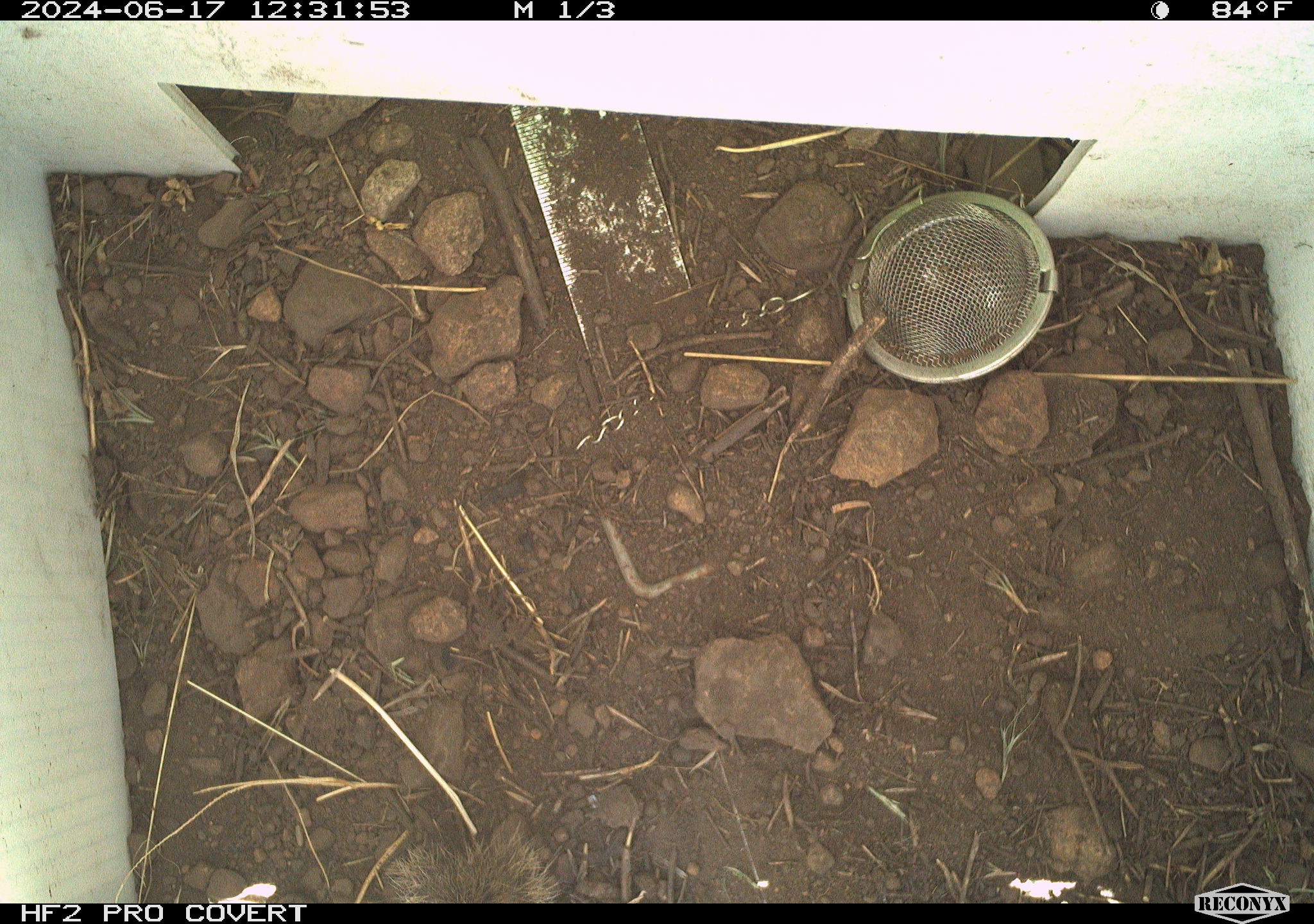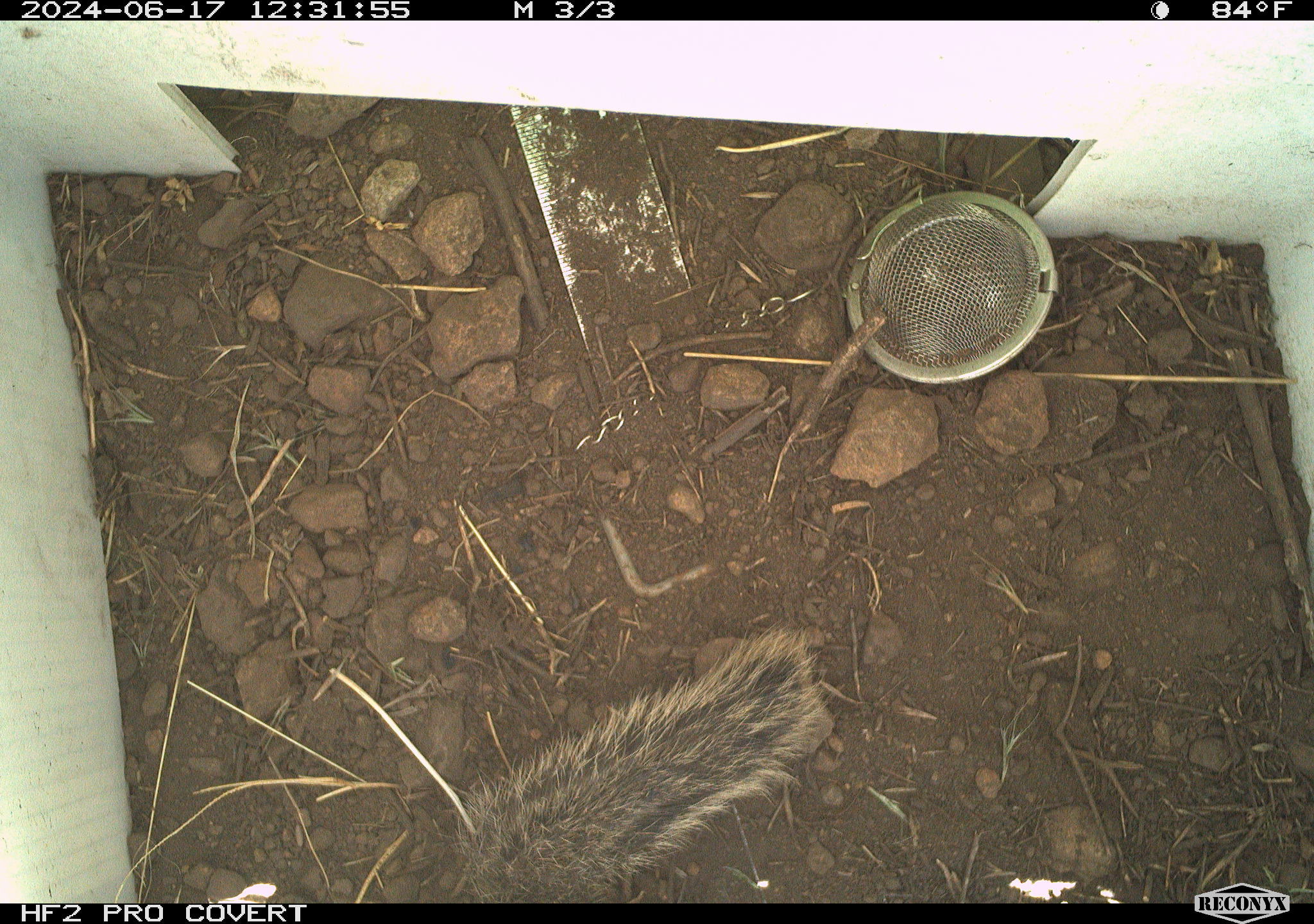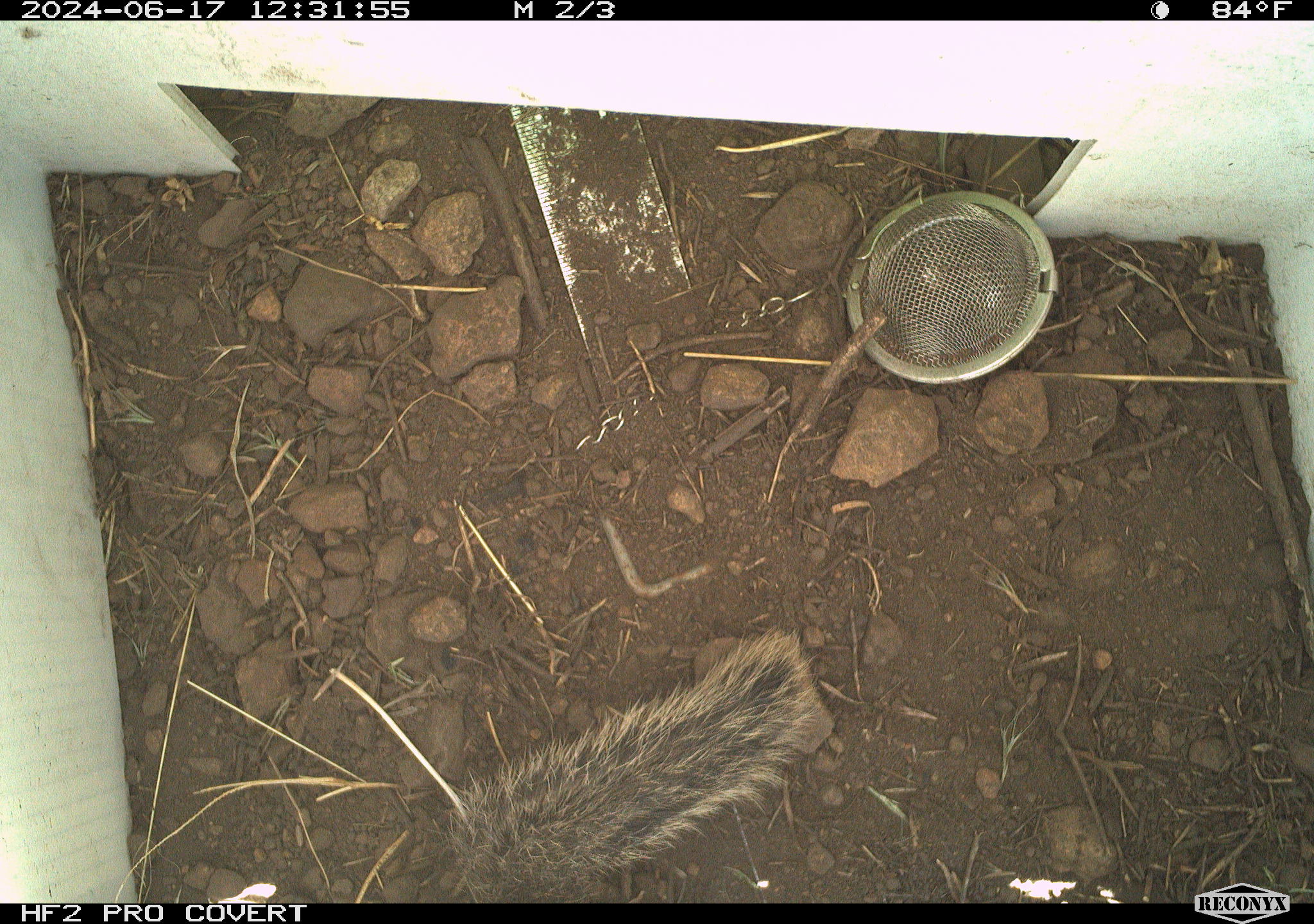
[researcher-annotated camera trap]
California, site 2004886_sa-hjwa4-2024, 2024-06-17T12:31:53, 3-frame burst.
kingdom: Animalia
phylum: Chordata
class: Mammalia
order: Rodentia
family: Sciuridae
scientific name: Sciuridae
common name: squirrels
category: sciuridae family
Sciuridae family (squirrels) (Sciuridae).